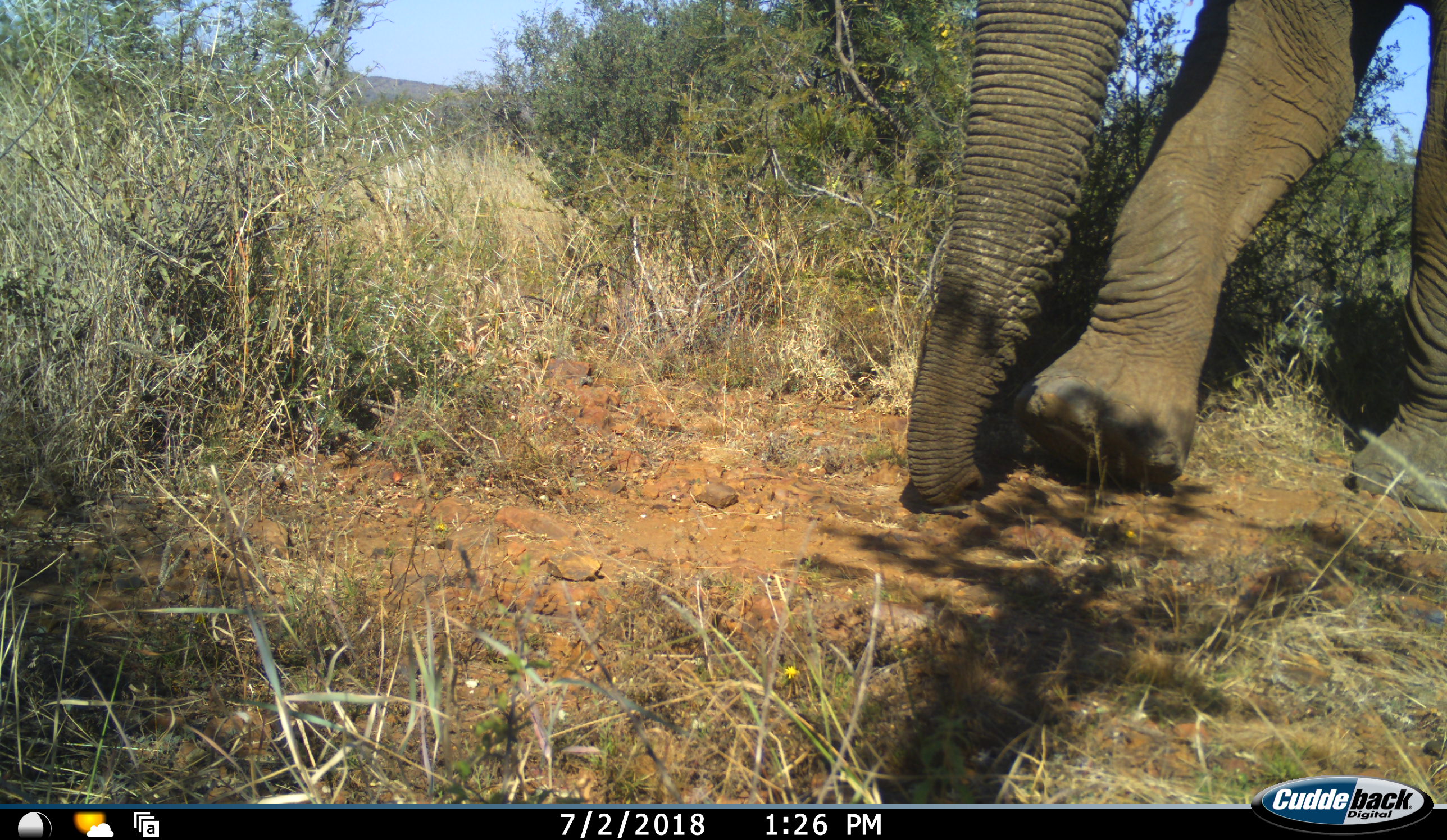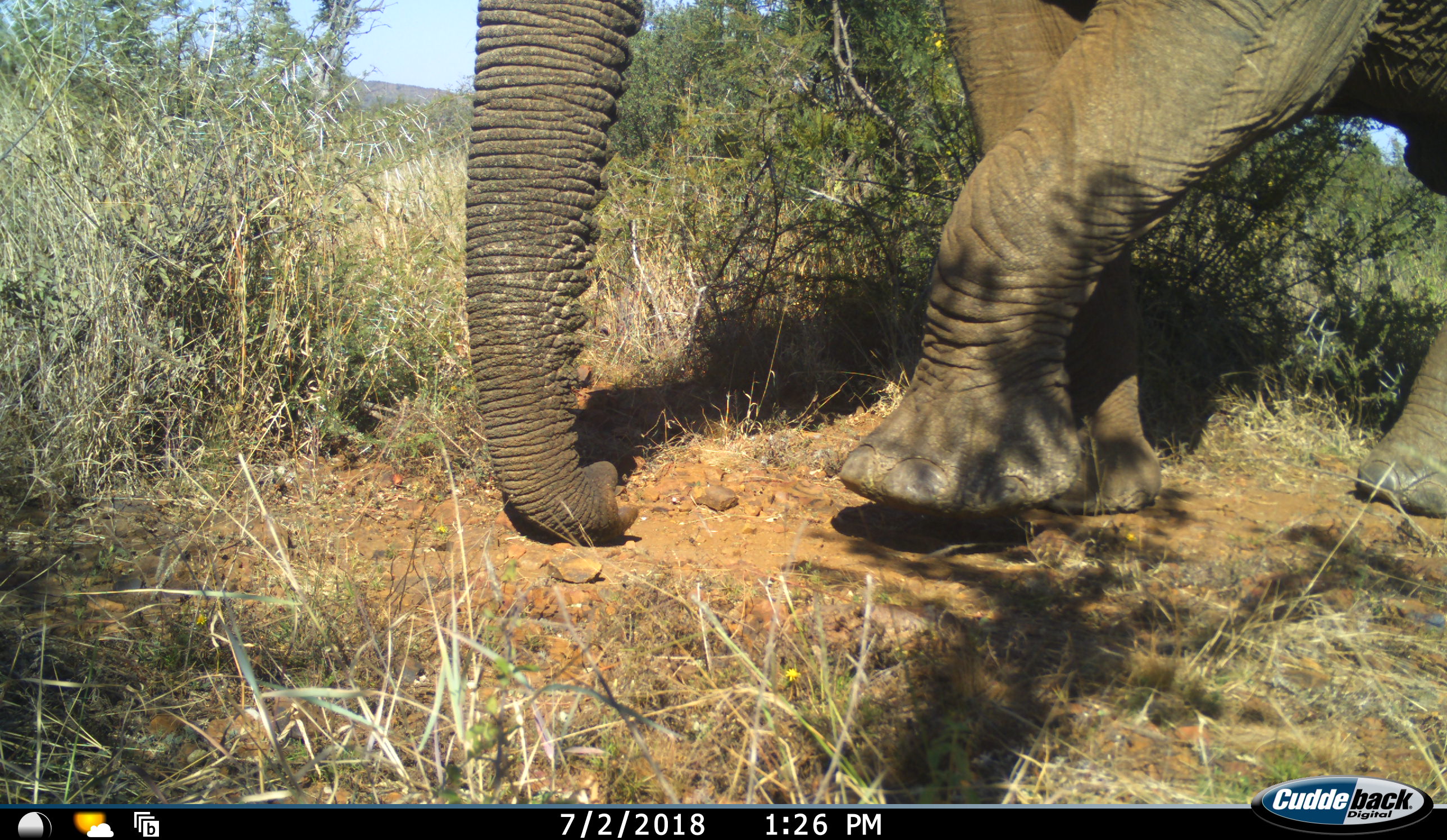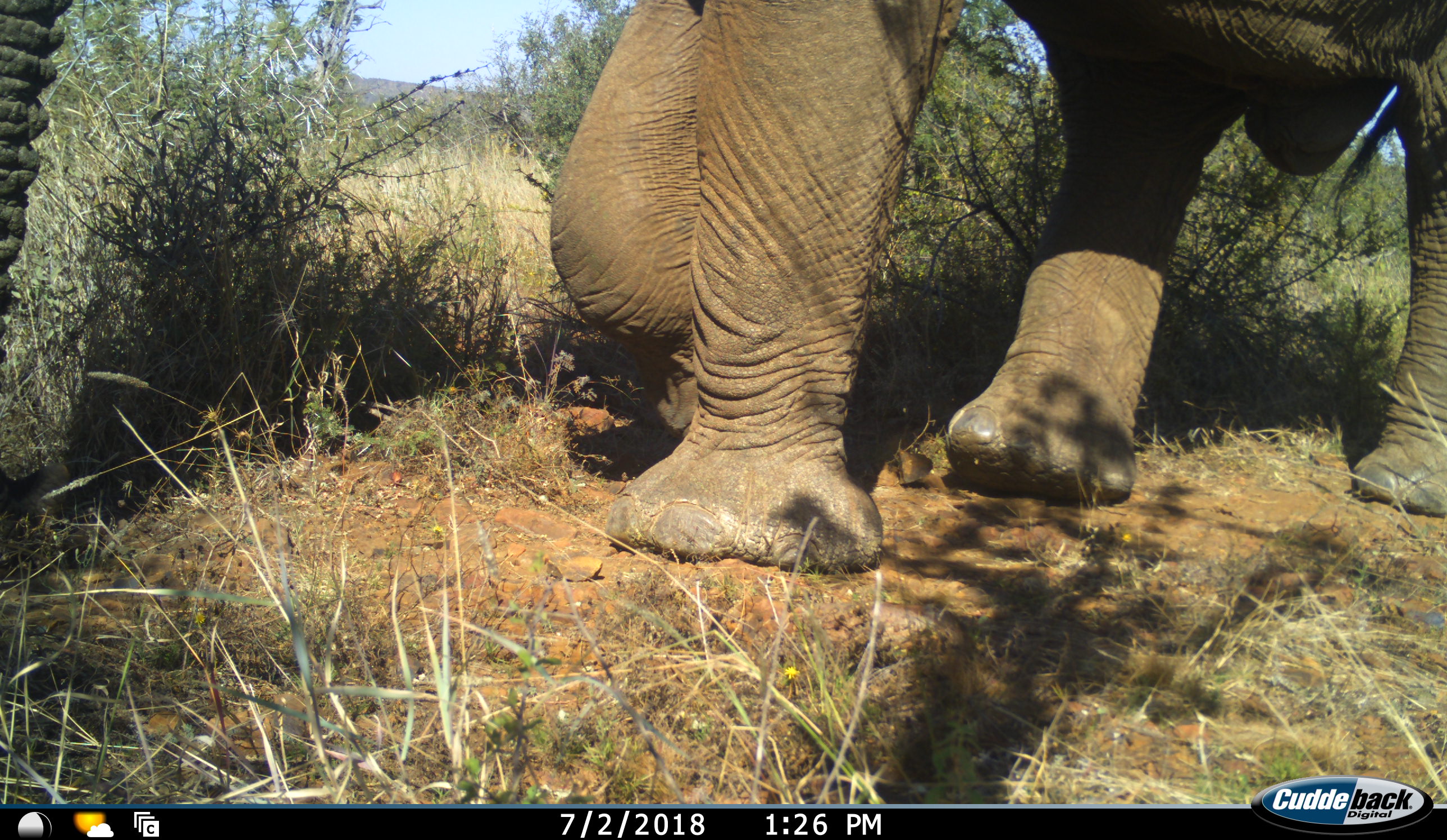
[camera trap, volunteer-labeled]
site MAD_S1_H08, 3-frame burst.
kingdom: Animalia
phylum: Chordata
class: Mammalia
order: Proboscidea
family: Elephantidae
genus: Loxodonta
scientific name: Loxodonta africana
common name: african bush elephant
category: elephant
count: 1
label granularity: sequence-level